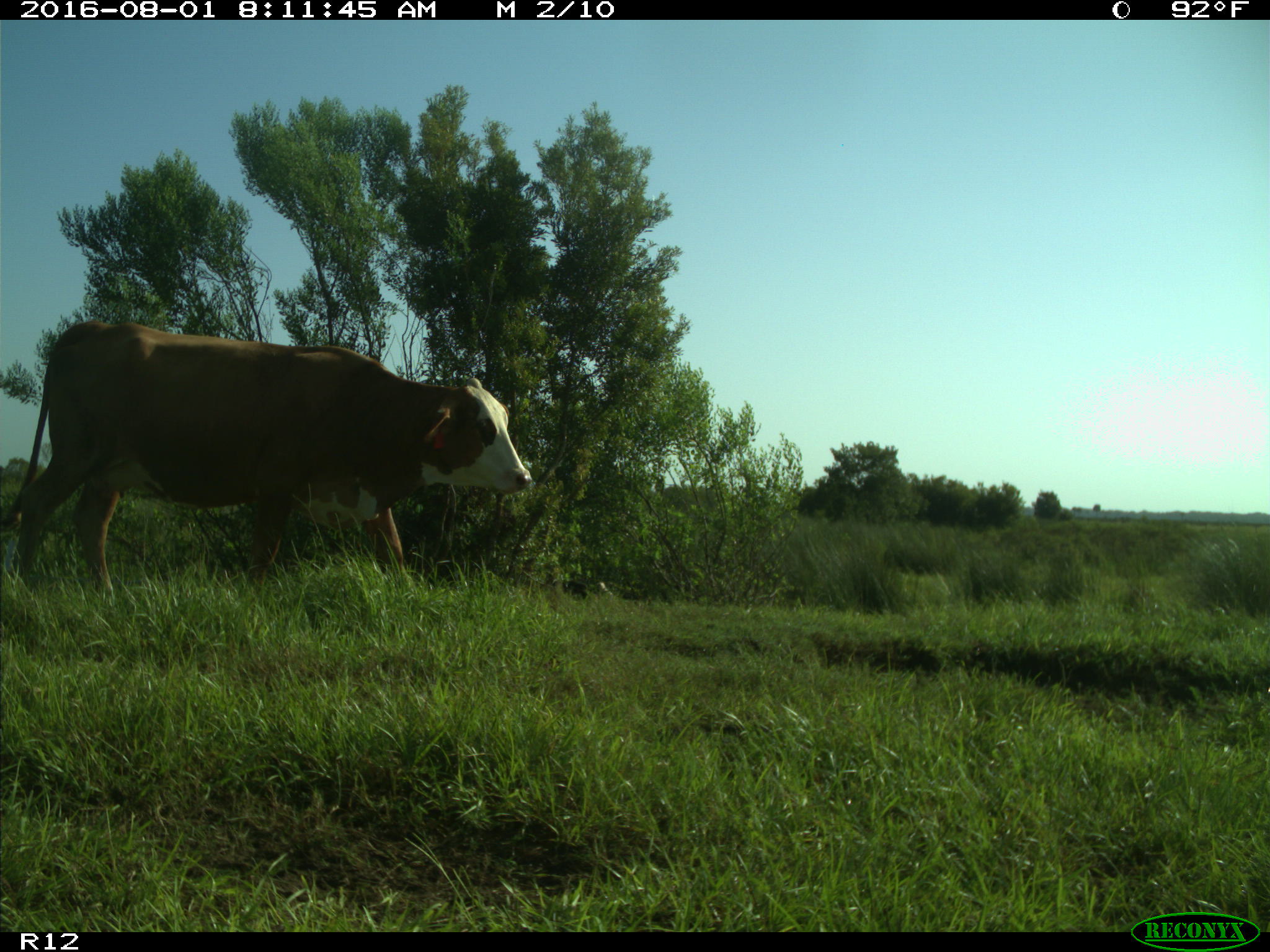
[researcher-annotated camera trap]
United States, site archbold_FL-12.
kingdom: Animalia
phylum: Chordata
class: Mammalia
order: Artiodactyla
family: Bovidae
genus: Bos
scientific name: Bos taurus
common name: domestic cow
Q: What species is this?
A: Bos taurus (domestic cow).